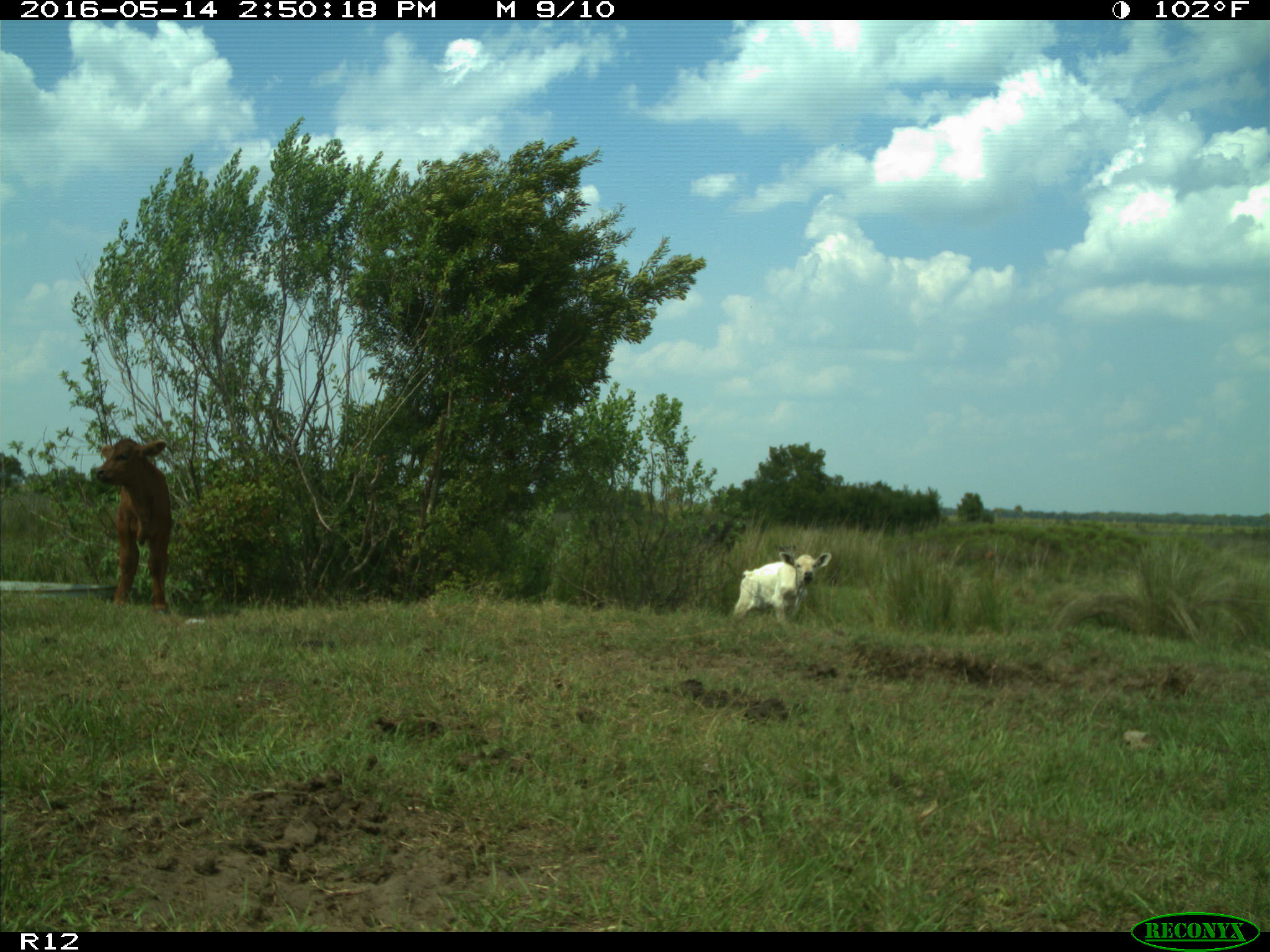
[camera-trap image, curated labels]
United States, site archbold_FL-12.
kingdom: Animalia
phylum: Chordata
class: Mammalia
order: Artiodactyla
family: Bovidae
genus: Bos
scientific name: Bos taurus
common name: domestic cow